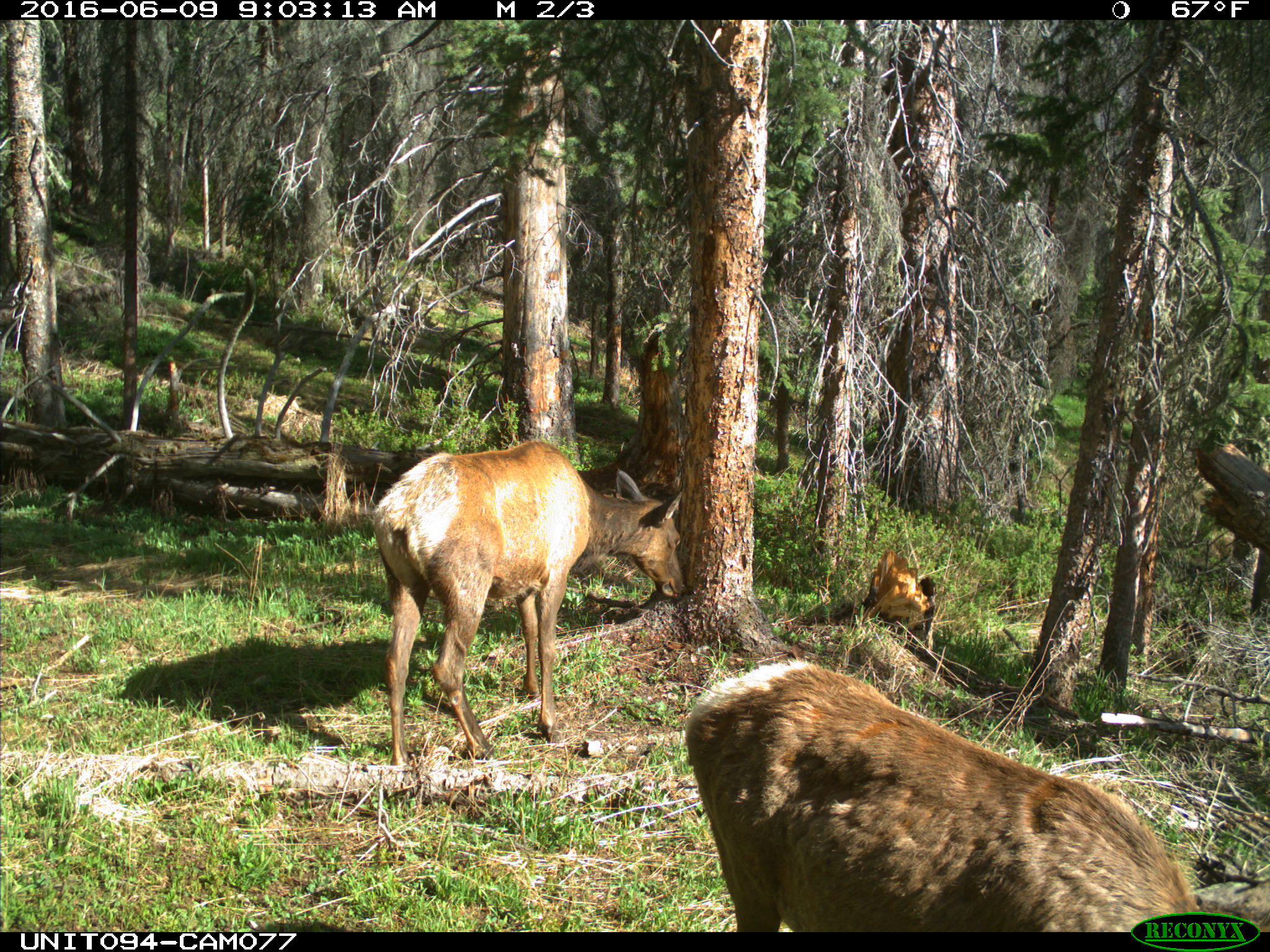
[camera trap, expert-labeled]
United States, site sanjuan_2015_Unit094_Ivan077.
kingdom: Animalia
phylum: Chordata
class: Mammalia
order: Artiodactyla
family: Cervidae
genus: Cervus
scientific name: Cervus elaphus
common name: red deer